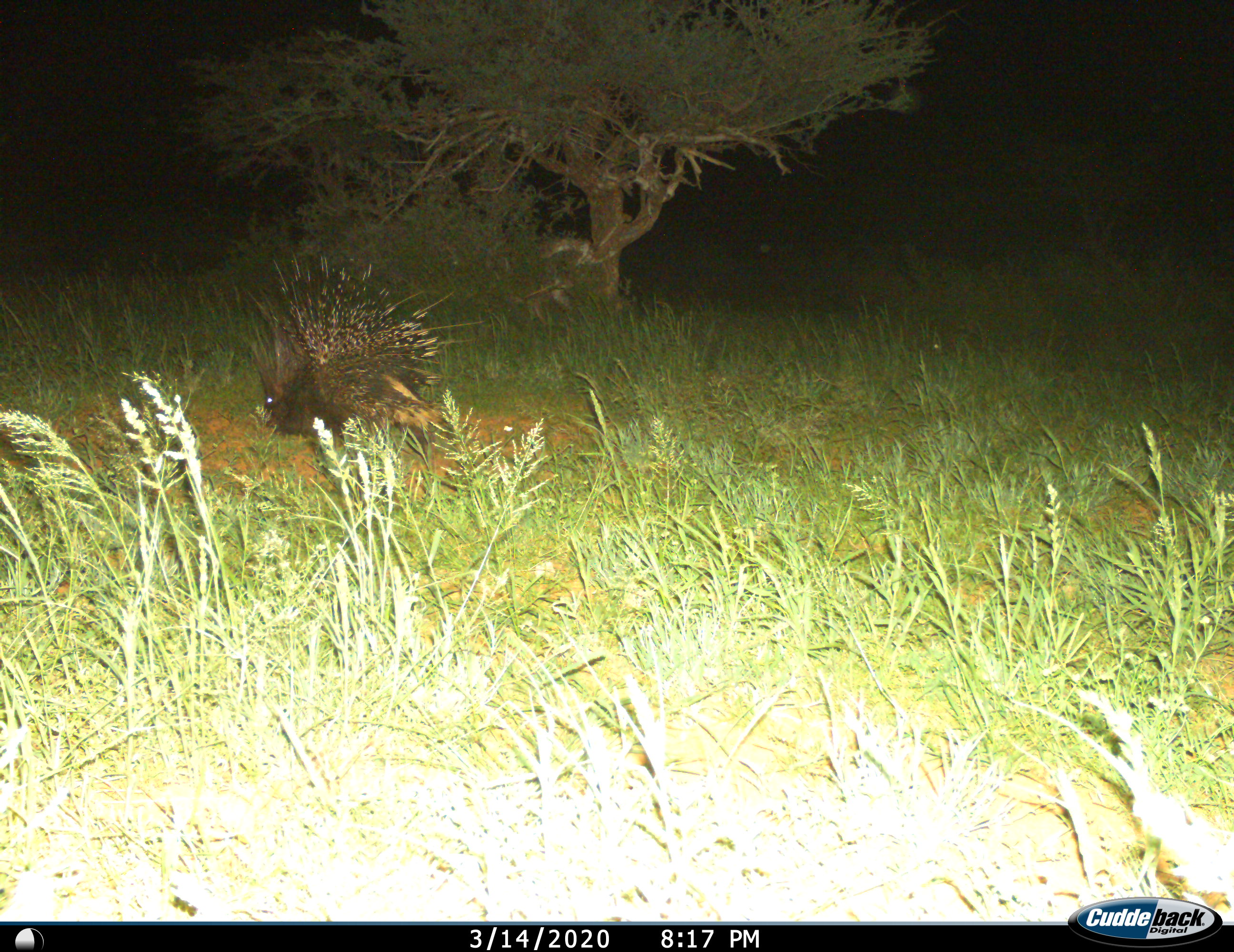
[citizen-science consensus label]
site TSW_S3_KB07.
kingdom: Animalia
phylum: Chordata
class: Mammalia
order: Rodentia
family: Hystricidae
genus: Hystrix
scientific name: Hystrix cristata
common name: crested porcupine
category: porcupine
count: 1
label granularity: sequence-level